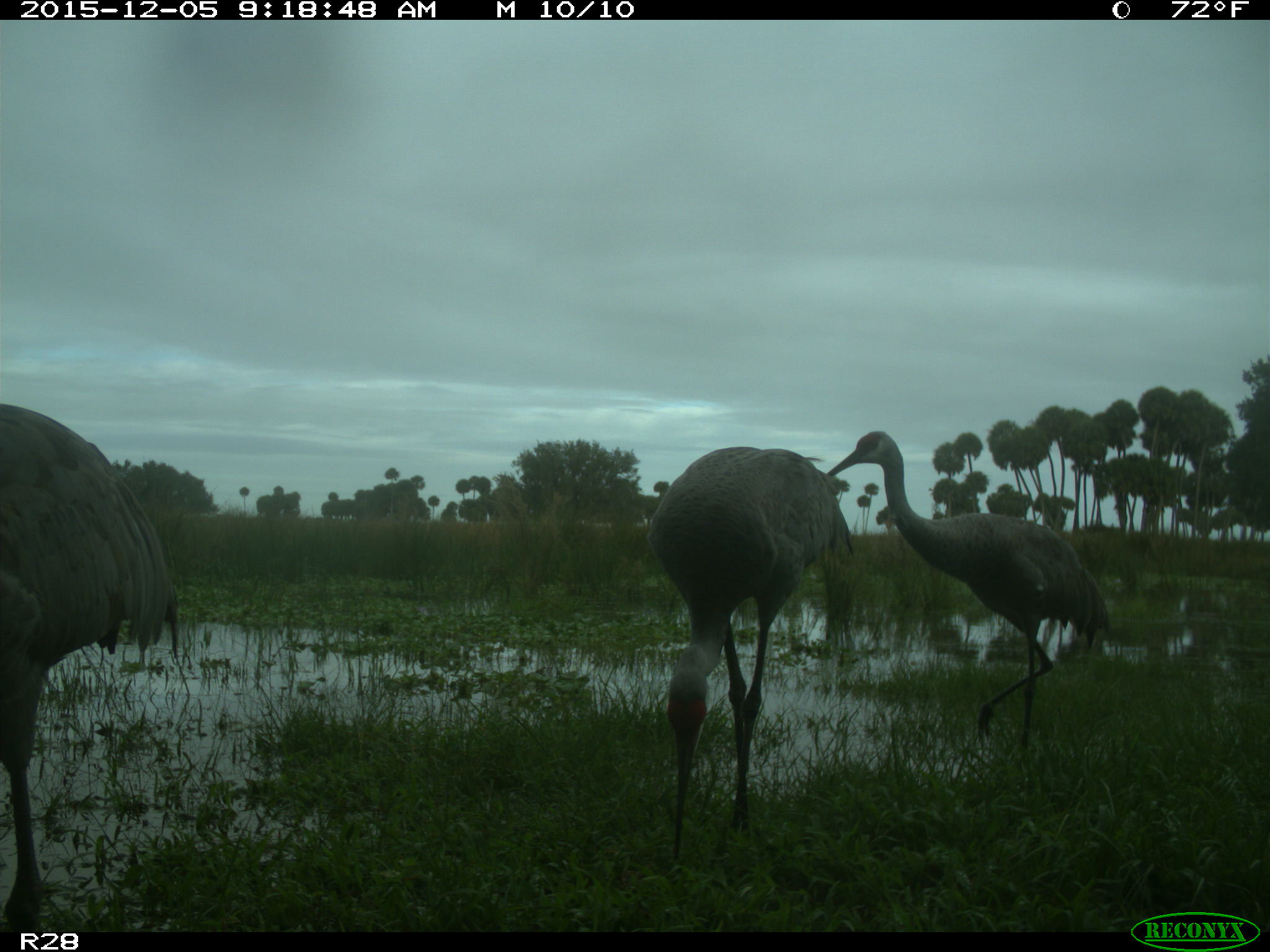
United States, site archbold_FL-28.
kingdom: Animalia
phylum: Chordata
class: Aves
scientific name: Aves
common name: birds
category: unidentified bird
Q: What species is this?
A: Unidentified bird (birds) (Aves).